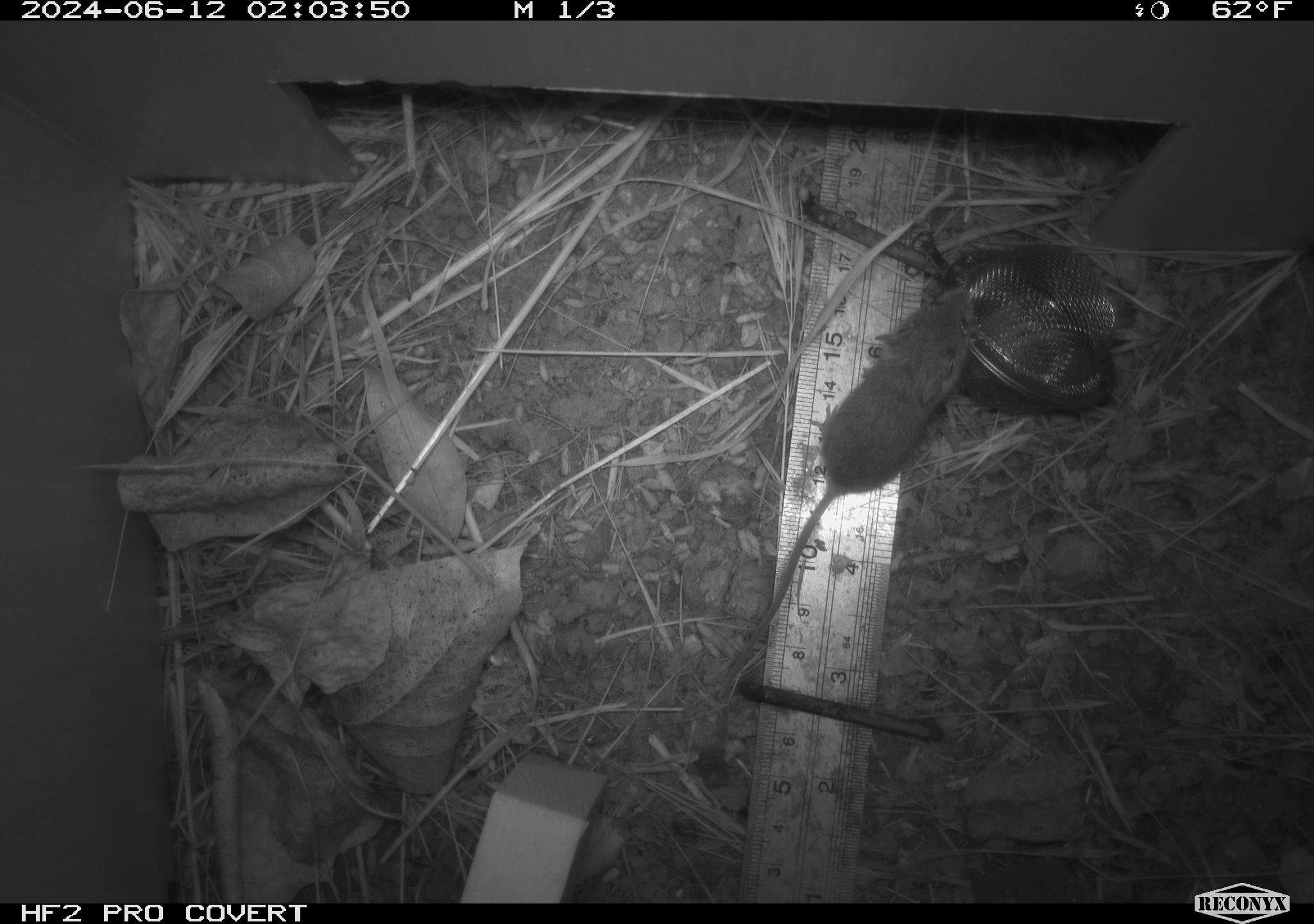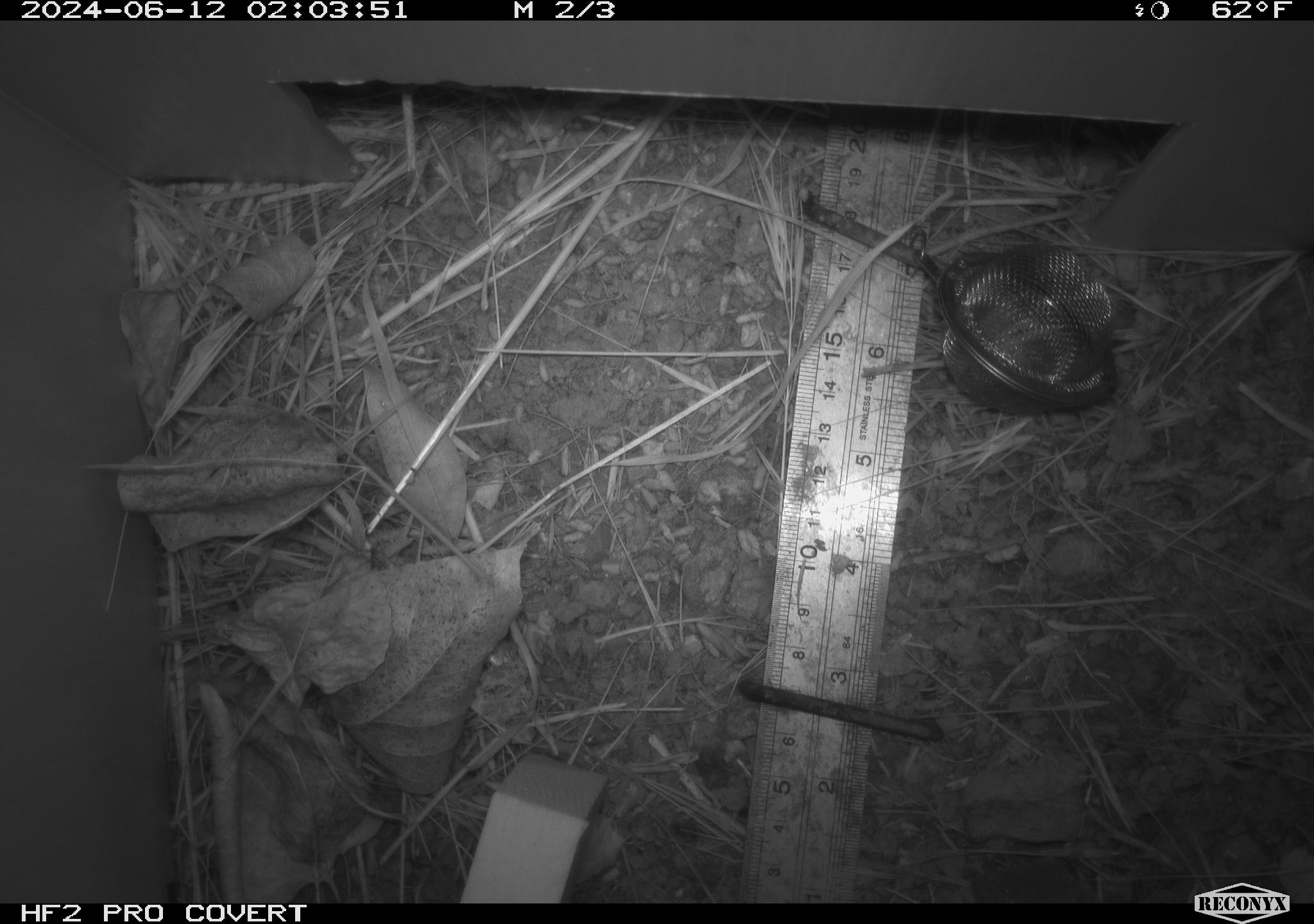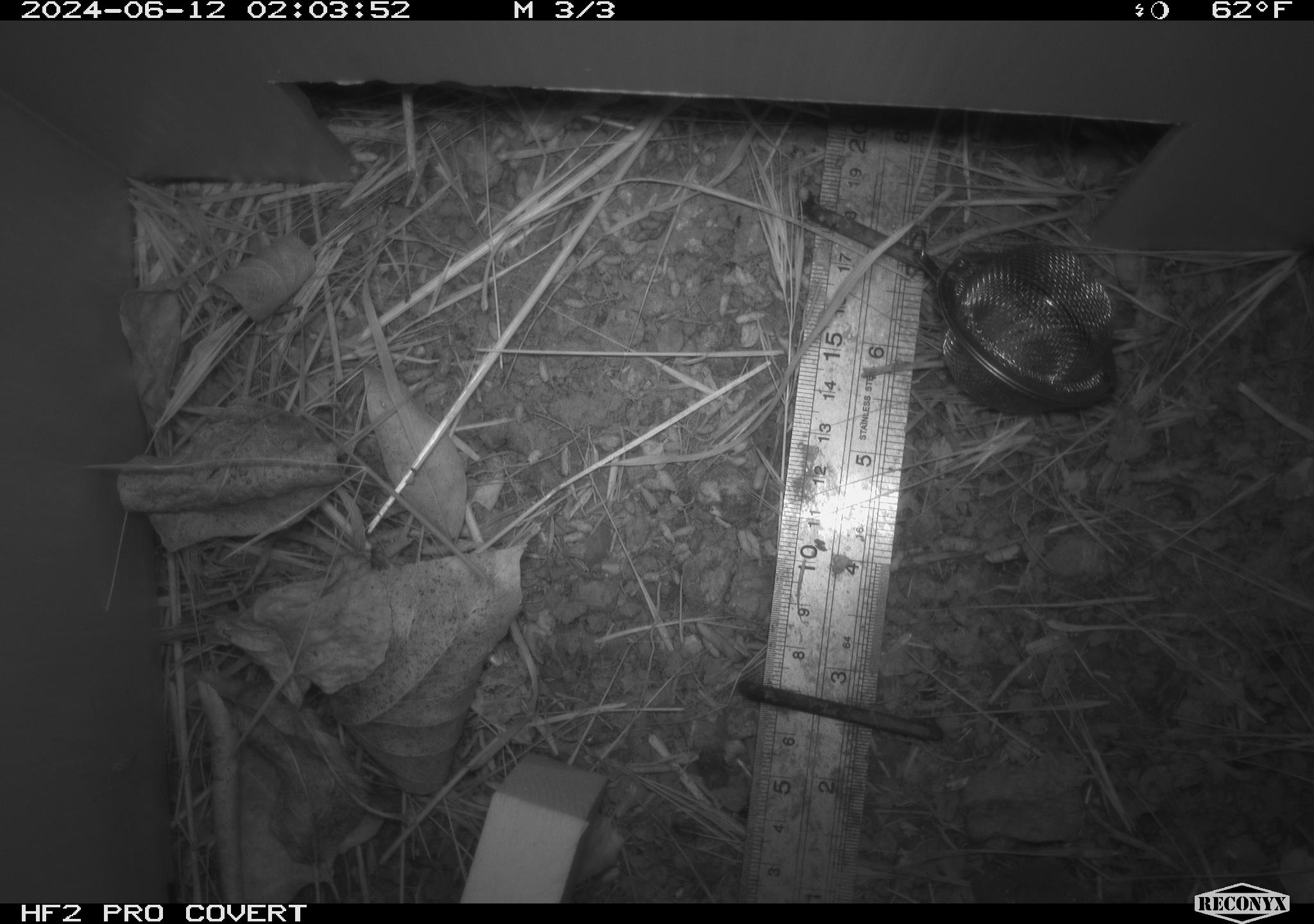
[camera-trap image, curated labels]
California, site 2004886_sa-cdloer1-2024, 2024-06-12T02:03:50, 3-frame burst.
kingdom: Animalia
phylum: Chordata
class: Mammalia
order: Rodentia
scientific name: Rodentia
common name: mouse species